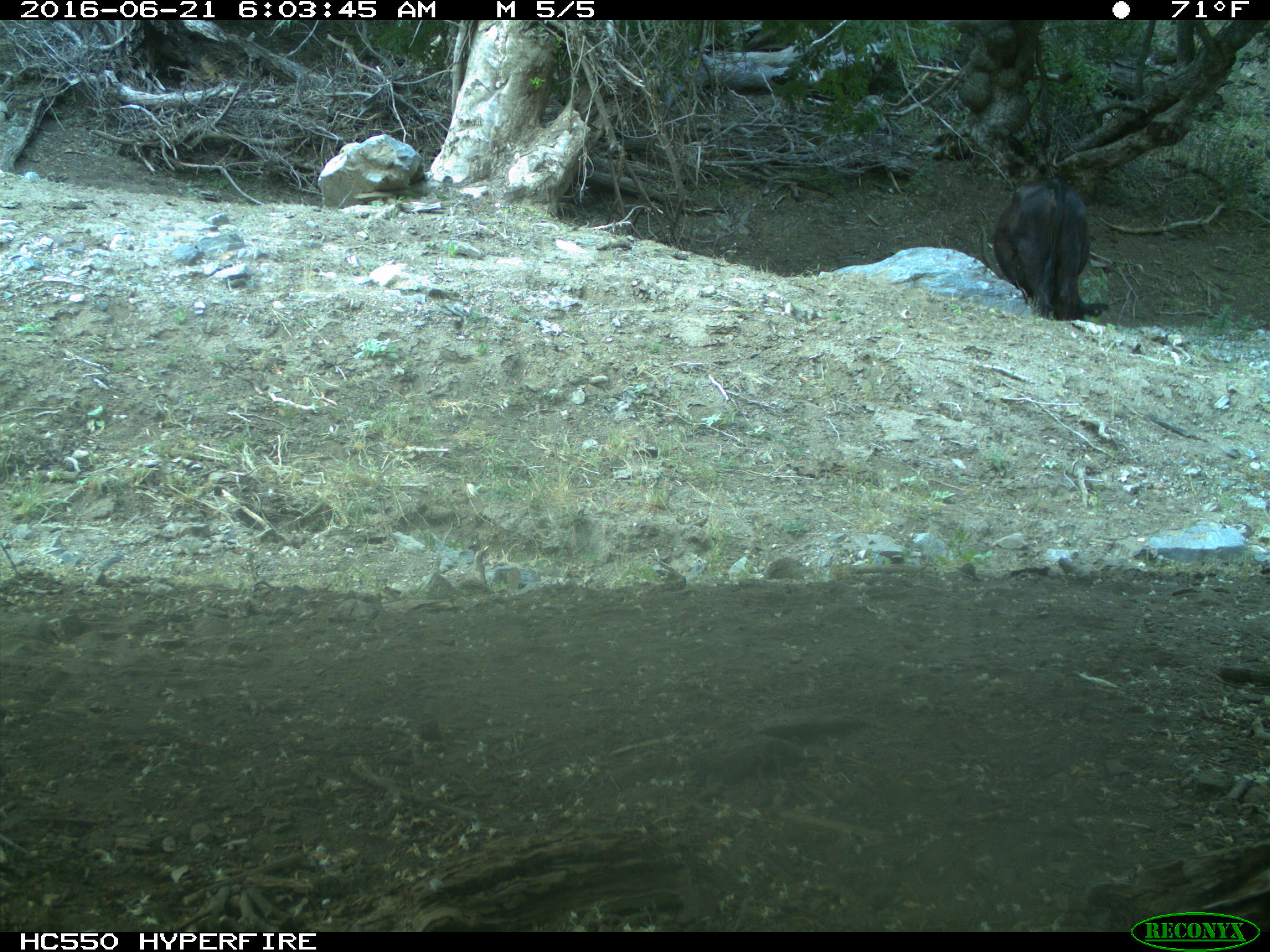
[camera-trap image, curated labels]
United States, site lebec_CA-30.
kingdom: Animalia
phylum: Chordata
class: Mammalia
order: Artiodactyla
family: Bovidae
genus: Bos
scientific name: Bos taurus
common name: domestic cow